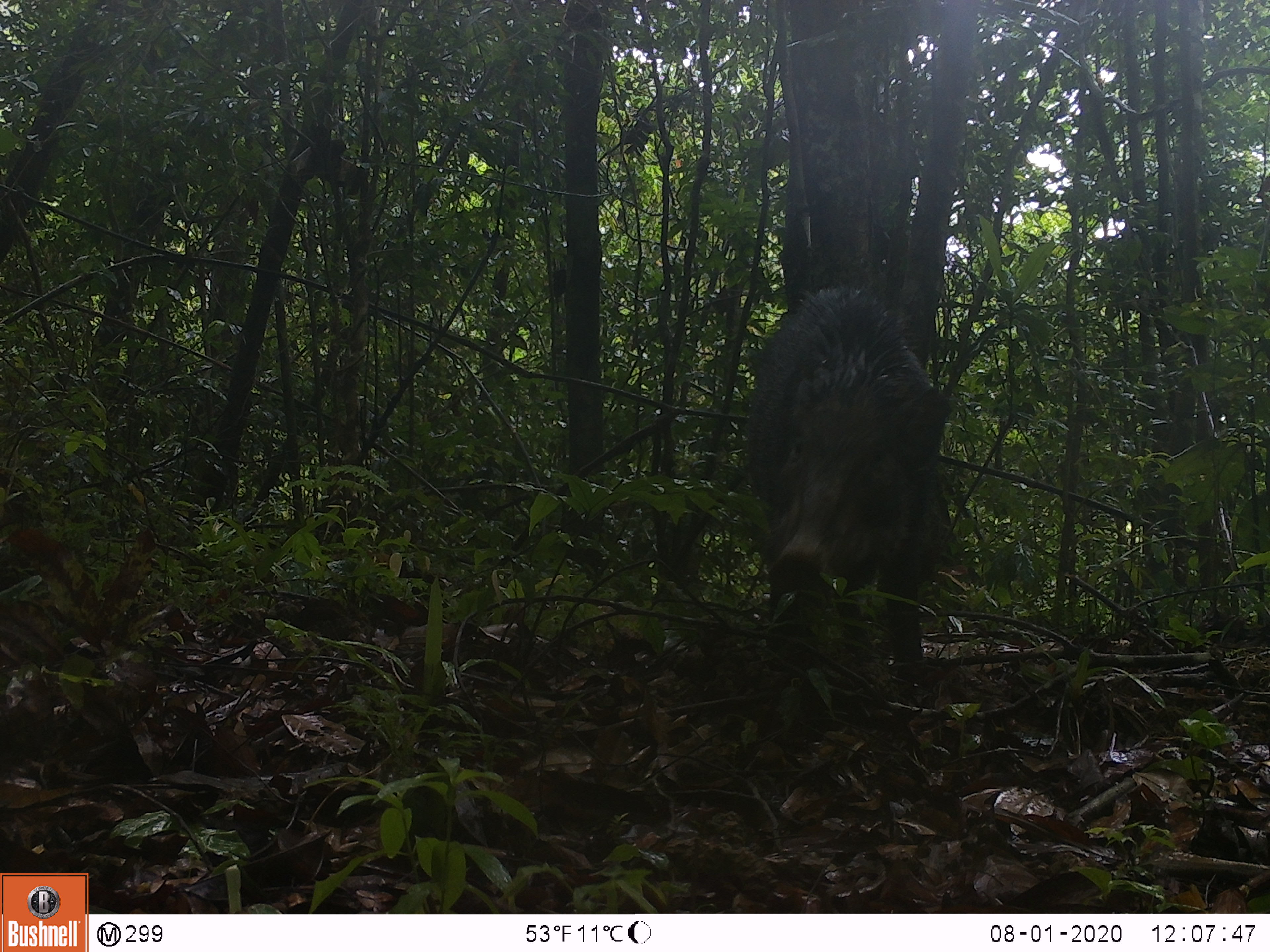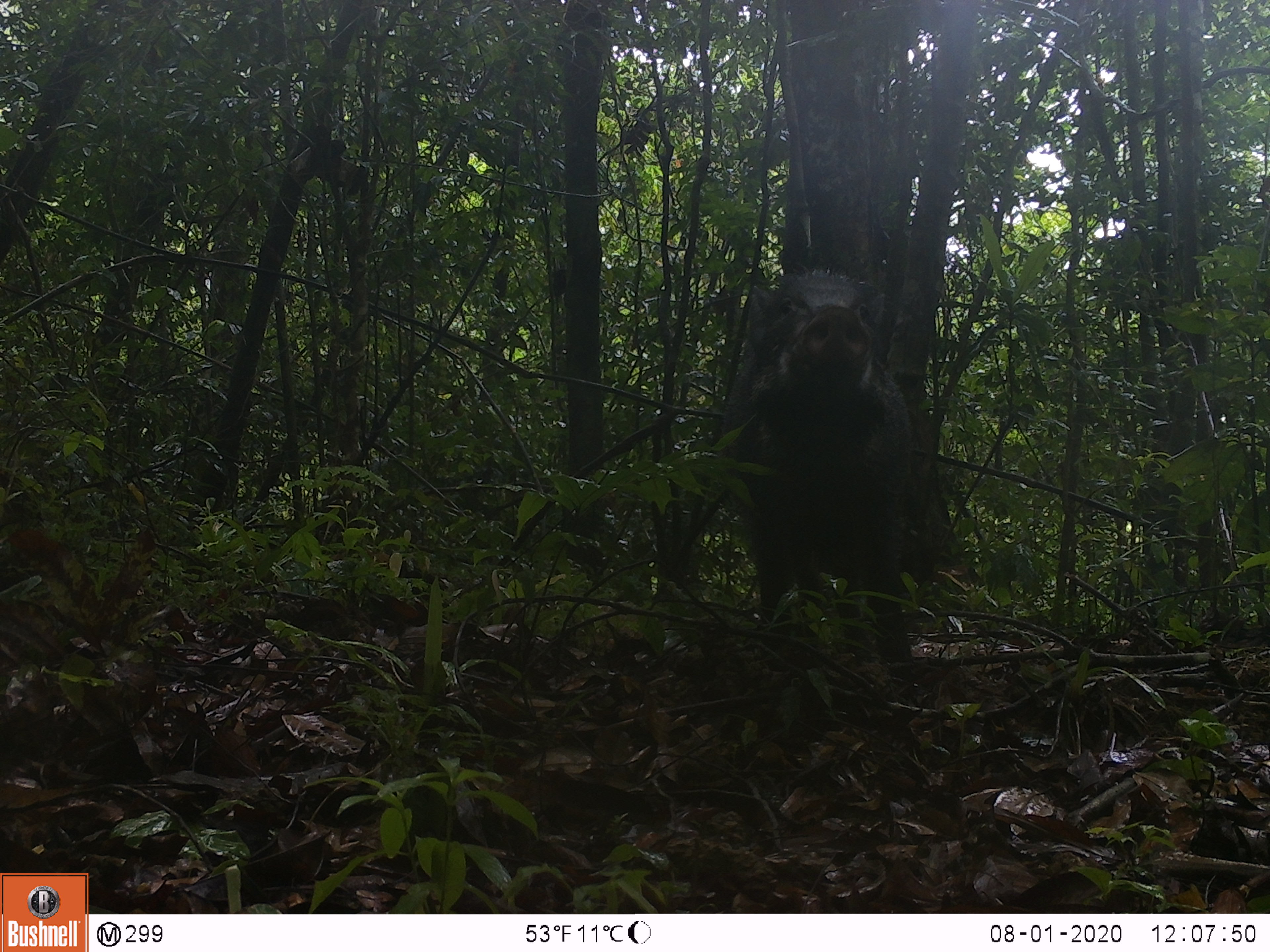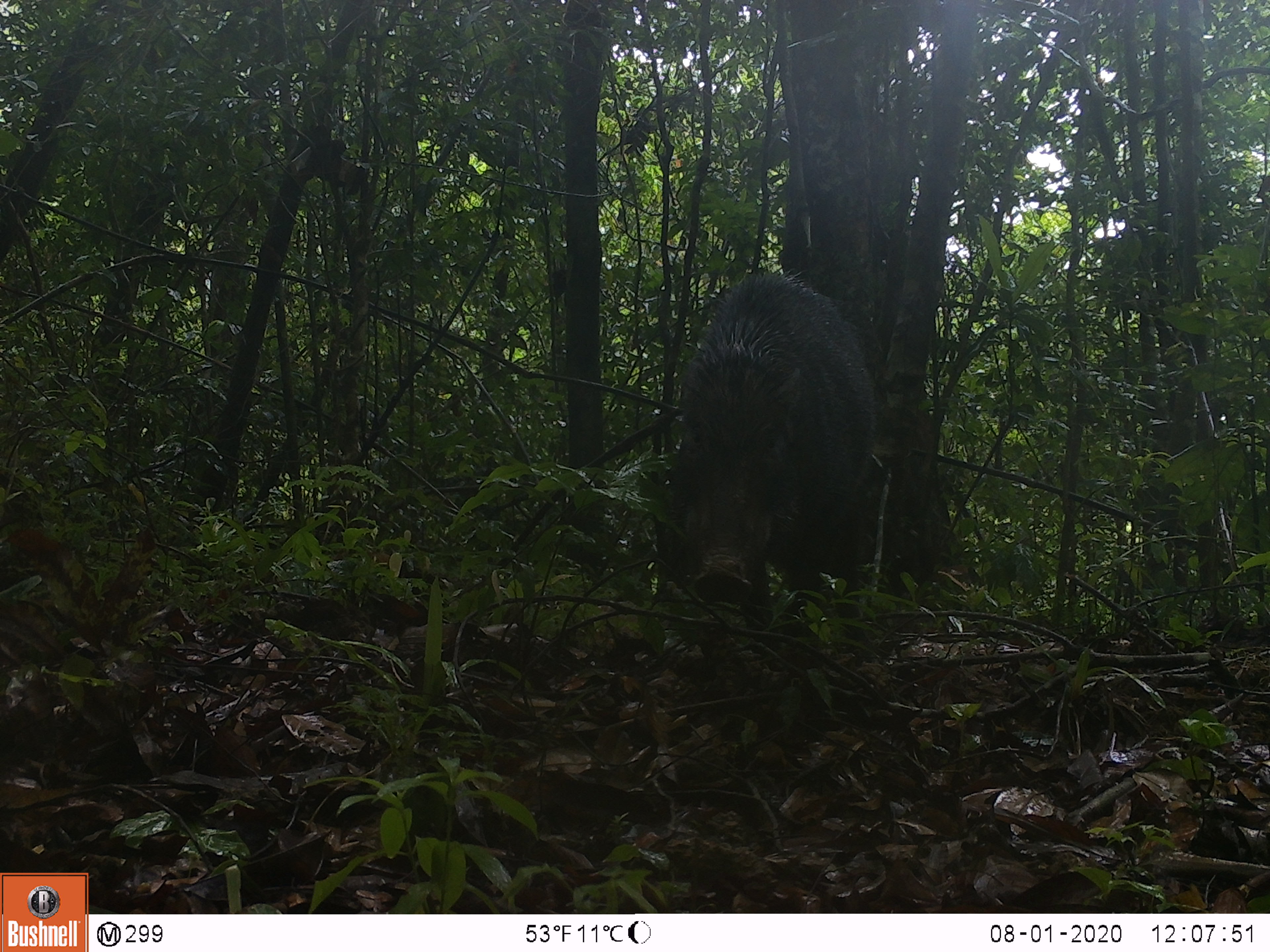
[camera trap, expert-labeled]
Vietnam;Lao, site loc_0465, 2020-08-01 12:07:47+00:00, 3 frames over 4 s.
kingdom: Animalia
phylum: Chordata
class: Mammalia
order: Artiodactyla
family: Suidae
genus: Sus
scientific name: Sus scrofa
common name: eurasian wild pig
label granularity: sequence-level